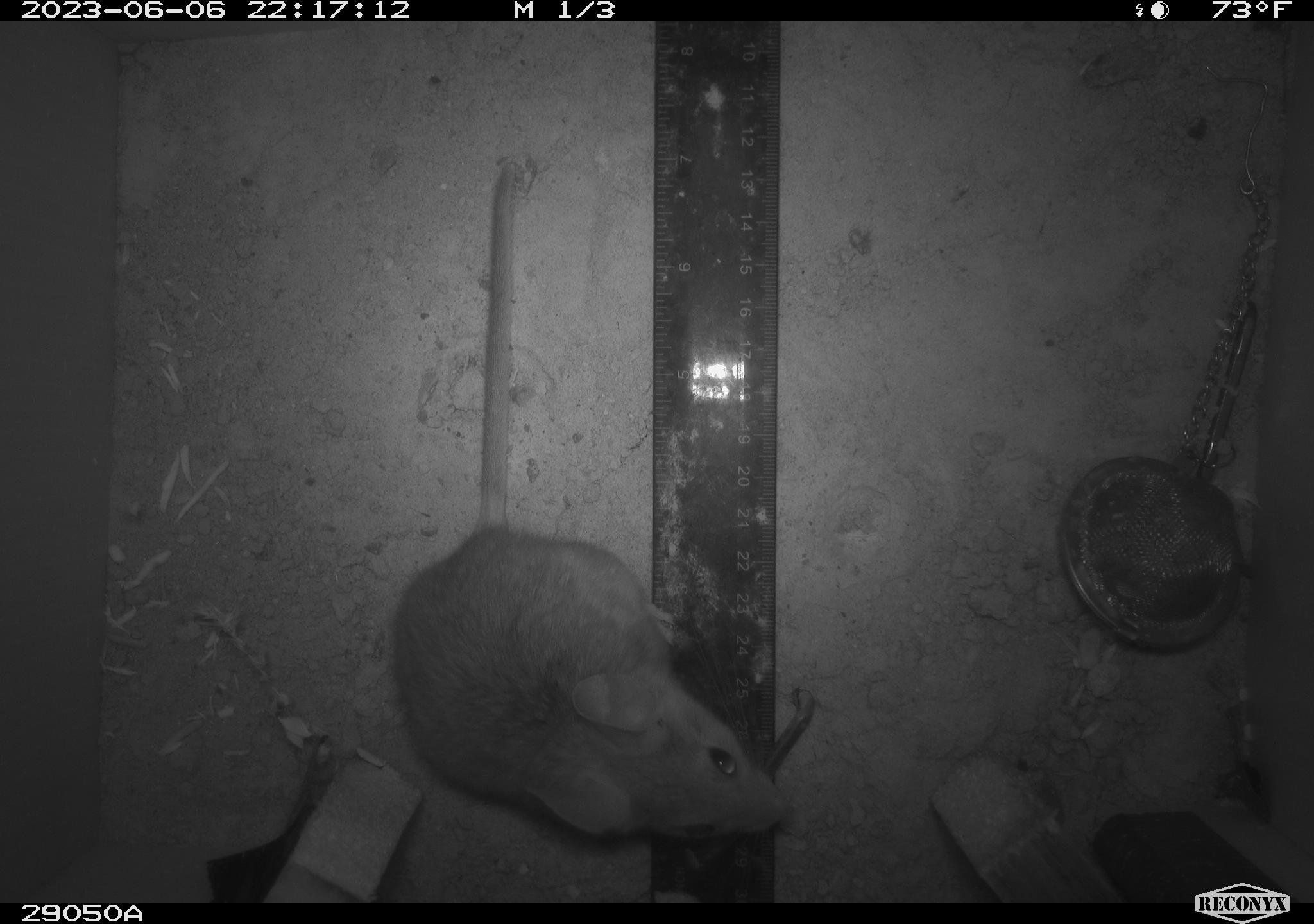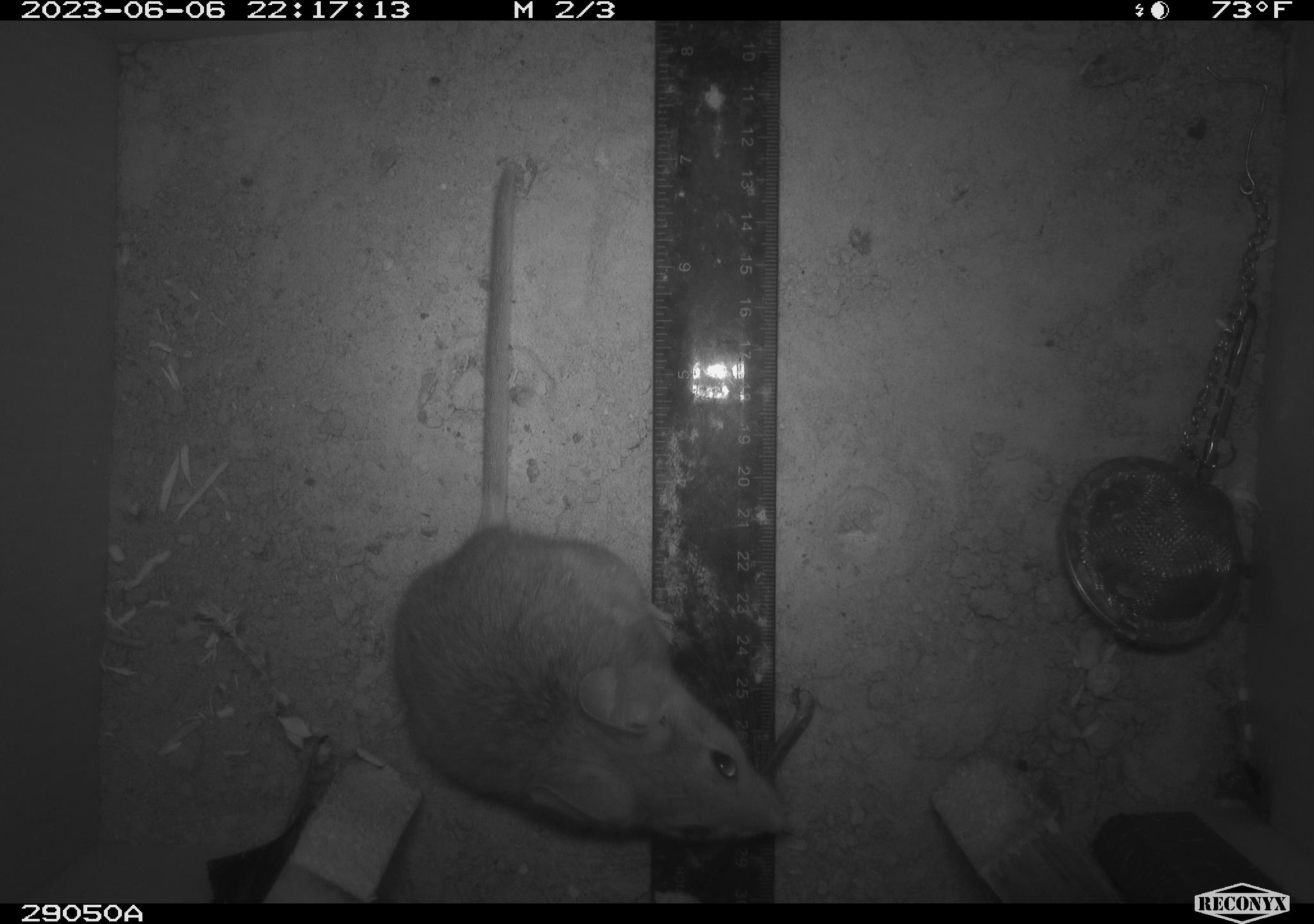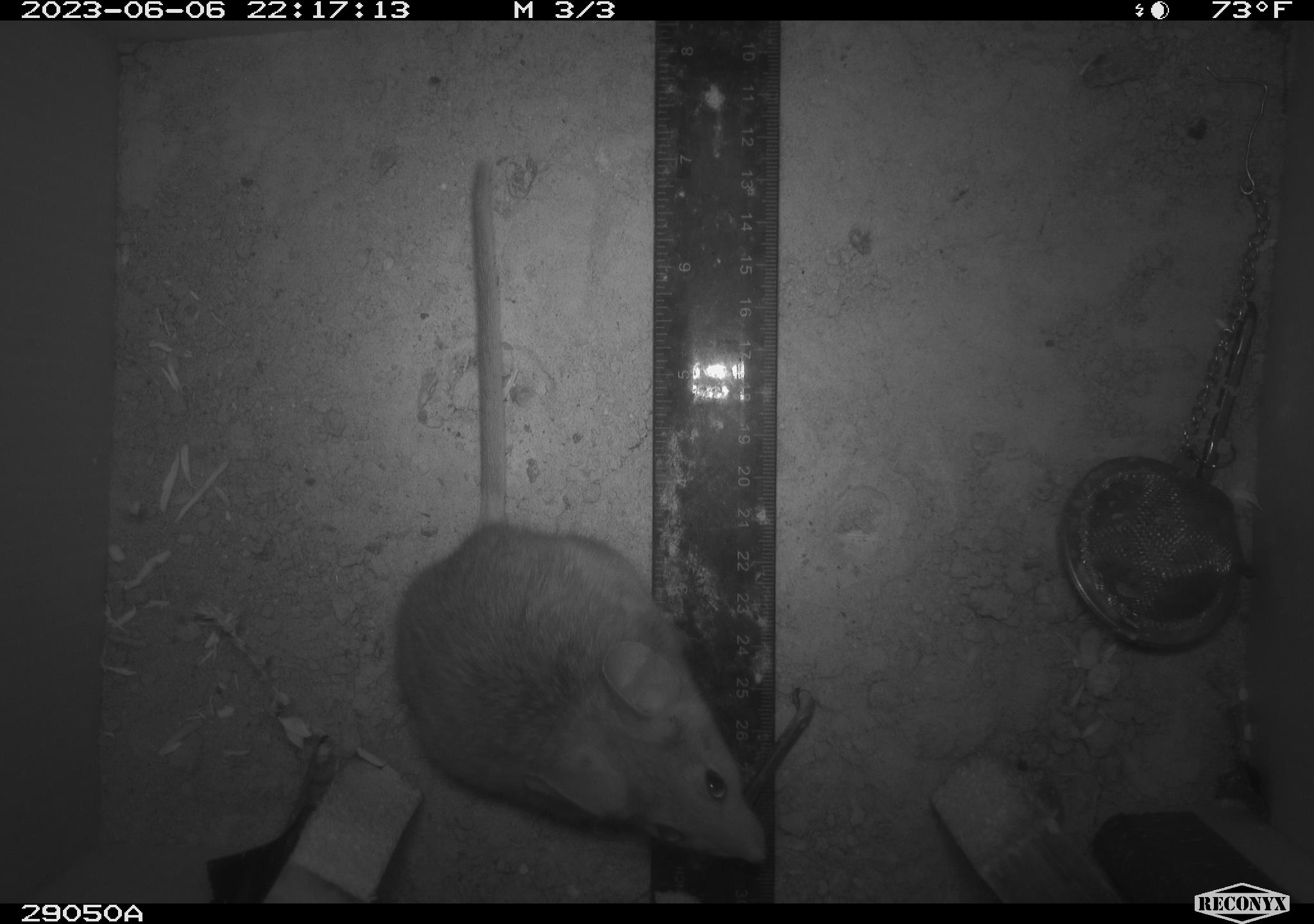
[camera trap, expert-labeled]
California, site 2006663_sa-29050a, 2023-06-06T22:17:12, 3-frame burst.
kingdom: Animalia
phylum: Chordata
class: Mammalia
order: Rodentia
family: Cricetidae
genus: Neotoma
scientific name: Neotoma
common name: pack rat or woodrat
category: neotoma species